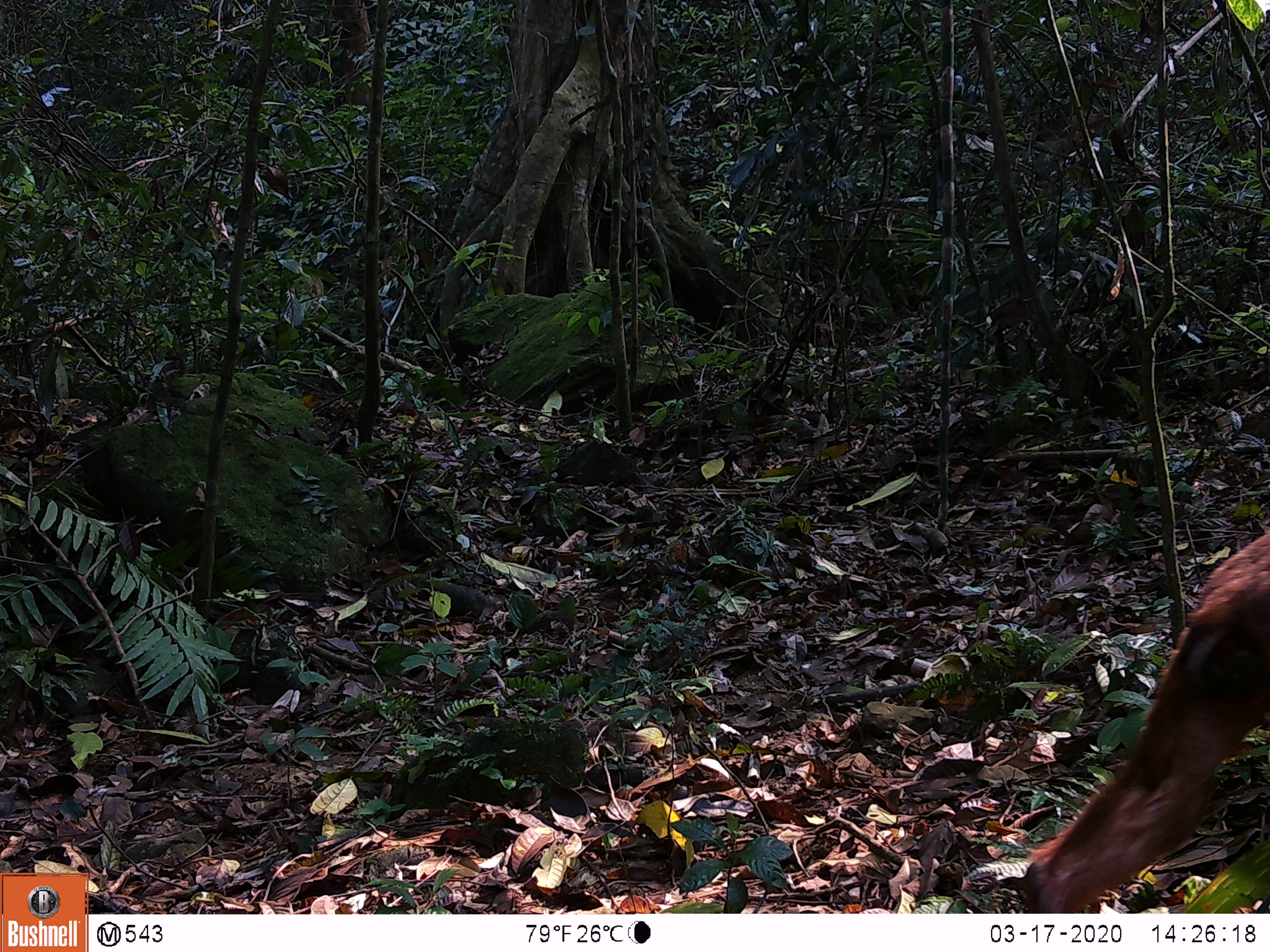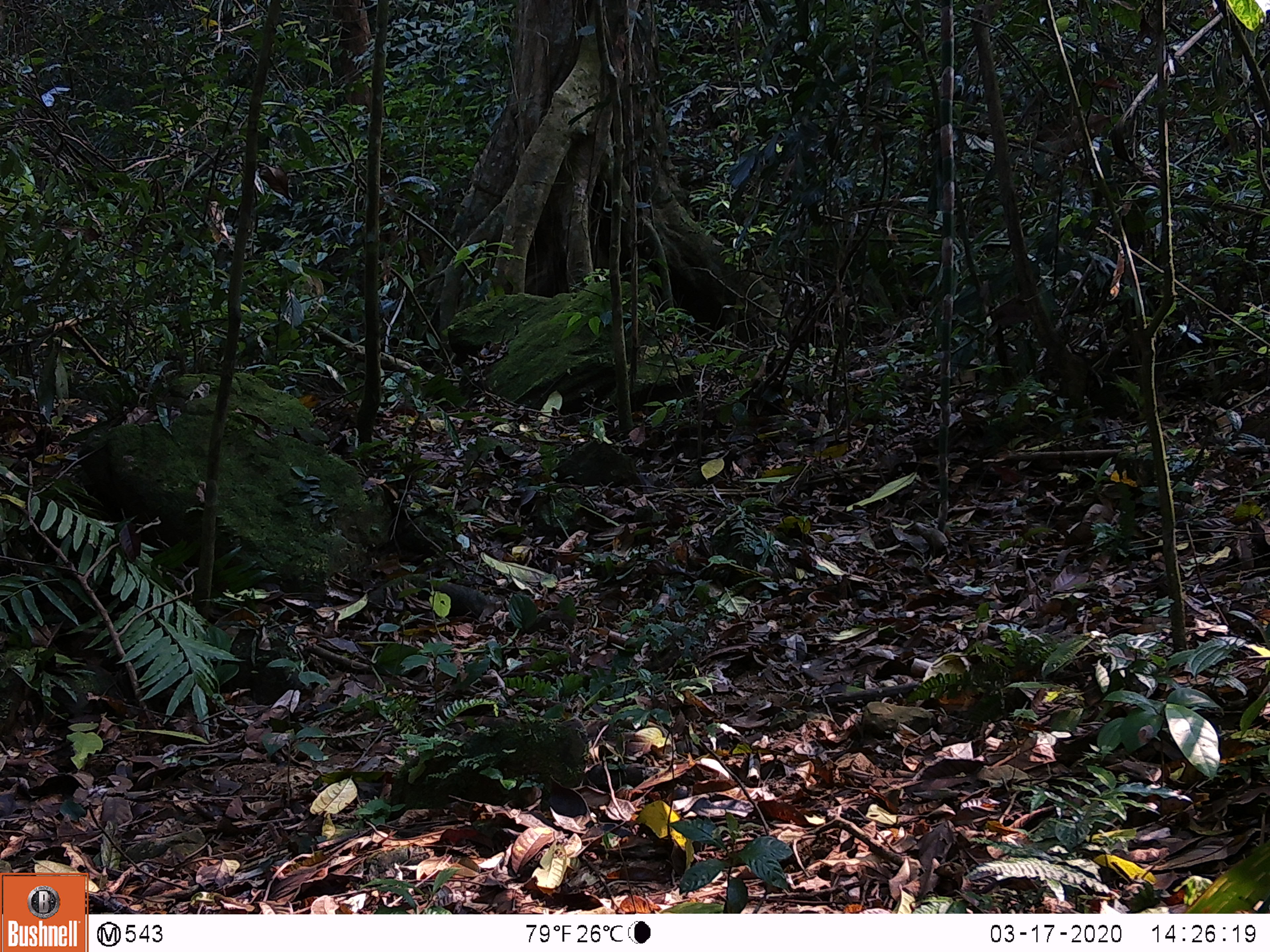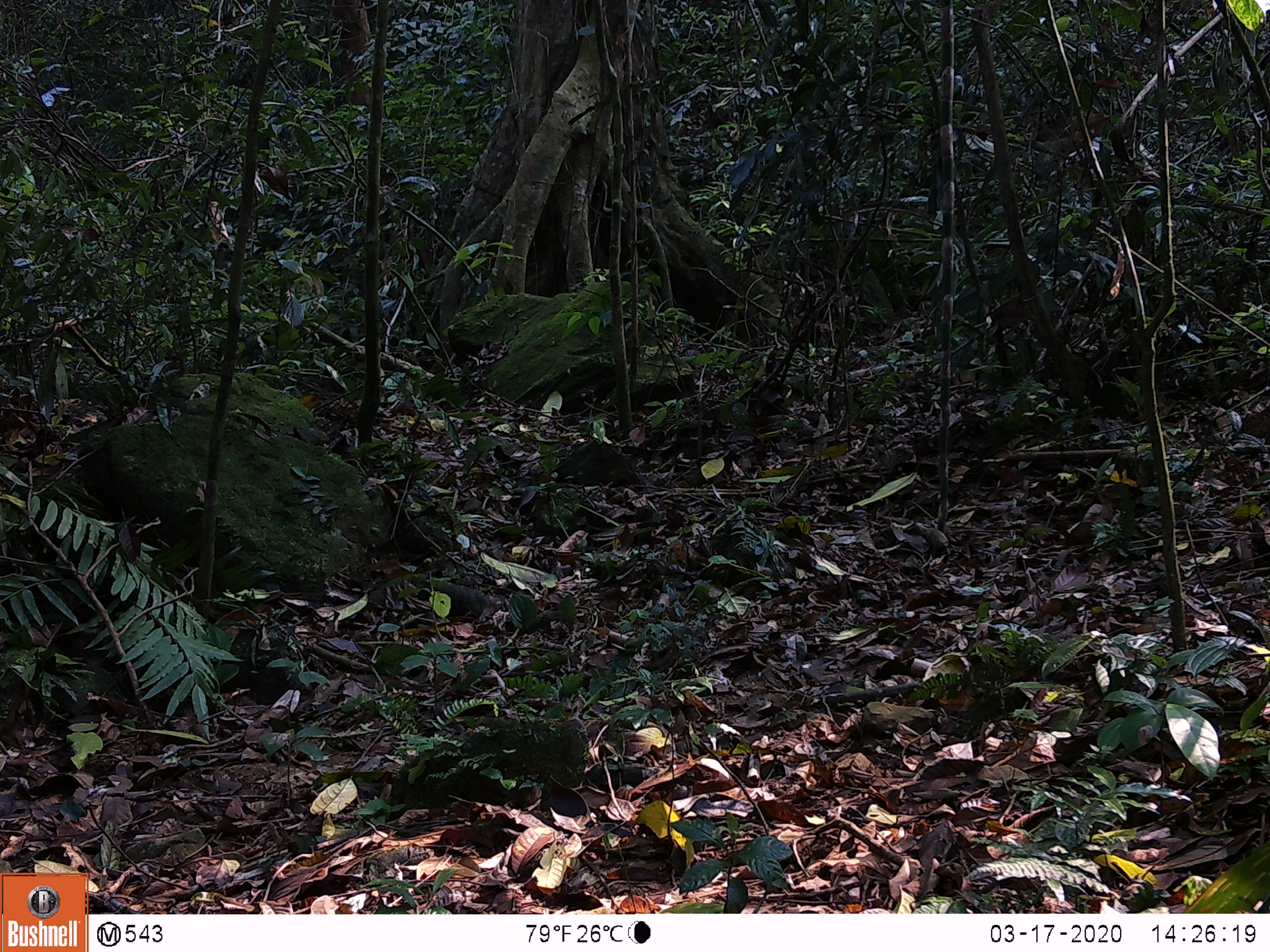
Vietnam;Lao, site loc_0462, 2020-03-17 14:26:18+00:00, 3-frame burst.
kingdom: Animalia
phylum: Chordata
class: Mammalia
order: Primates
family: Cercopithecidae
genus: Macaca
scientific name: Macaca arctoides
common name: stump-tailed macaque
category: stump tailed macaque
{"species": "stump tailed macaque (stump-tailed macaque) (Macaca arctoides)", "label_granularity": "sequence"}